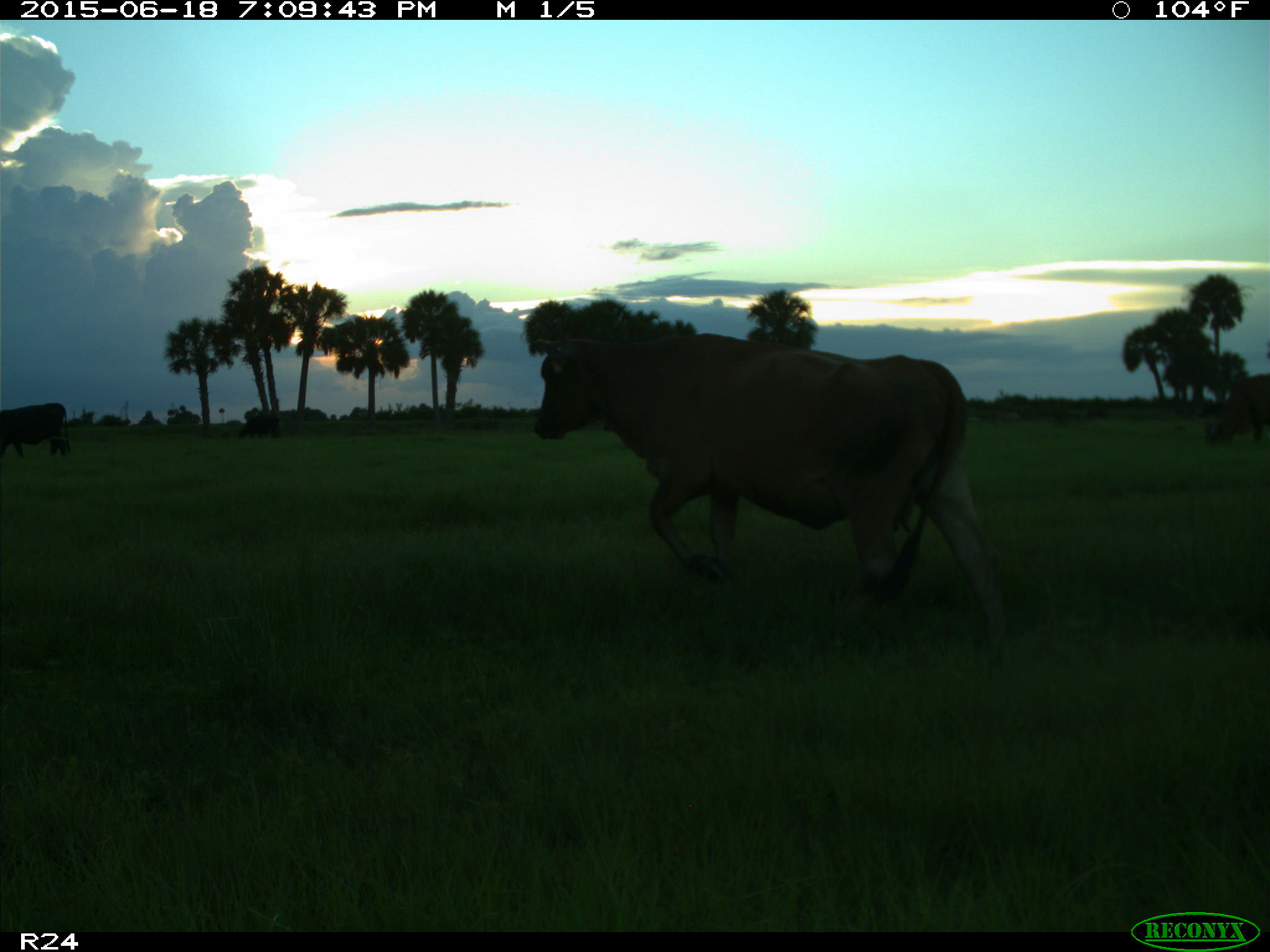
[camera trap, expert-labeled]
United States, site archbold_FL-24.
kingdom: Animalia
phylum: Chordata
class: Mammalia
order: Artiodactyla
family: Bovidae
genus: Bos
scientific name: Bos taurus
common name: domestic cow